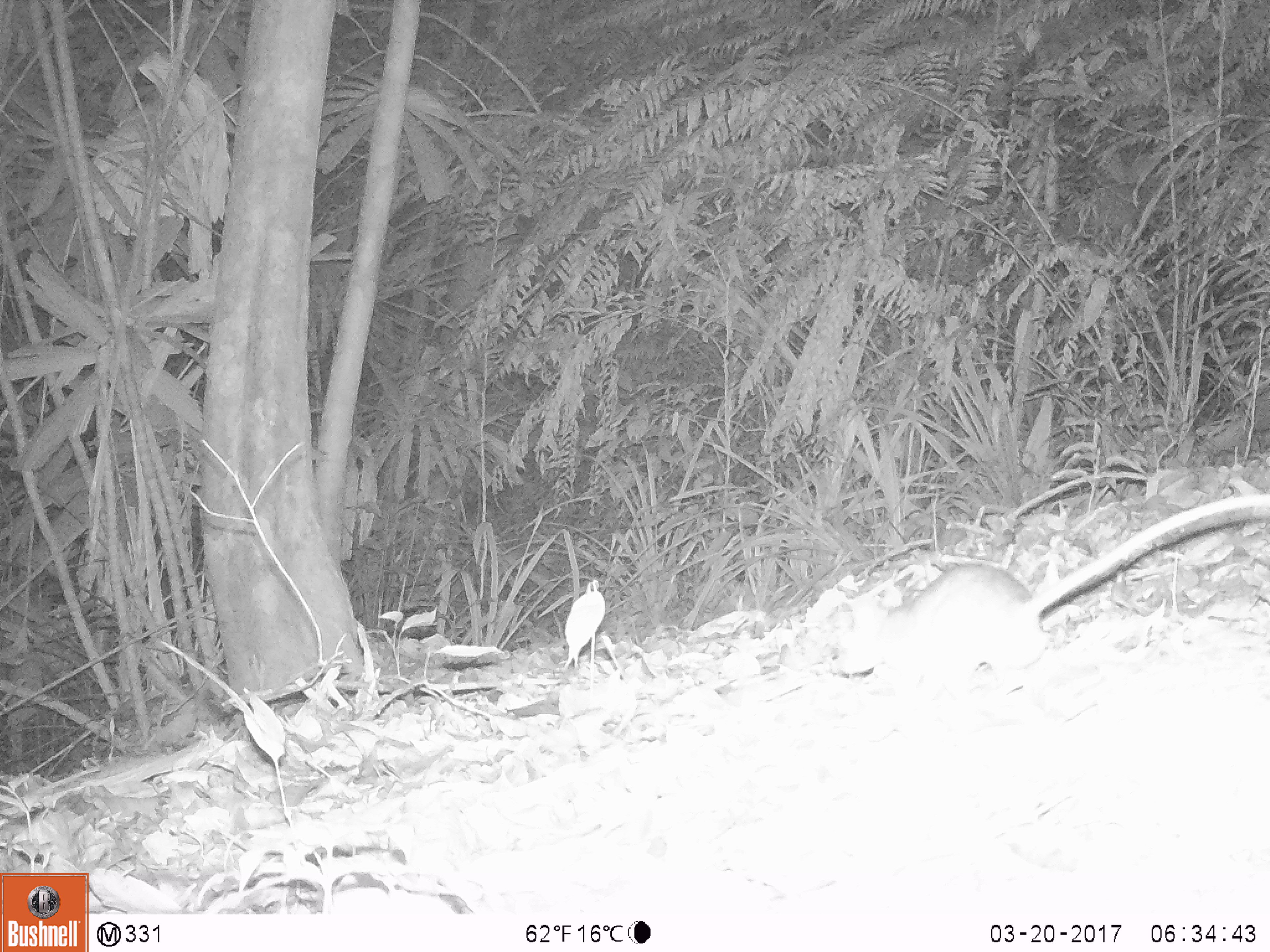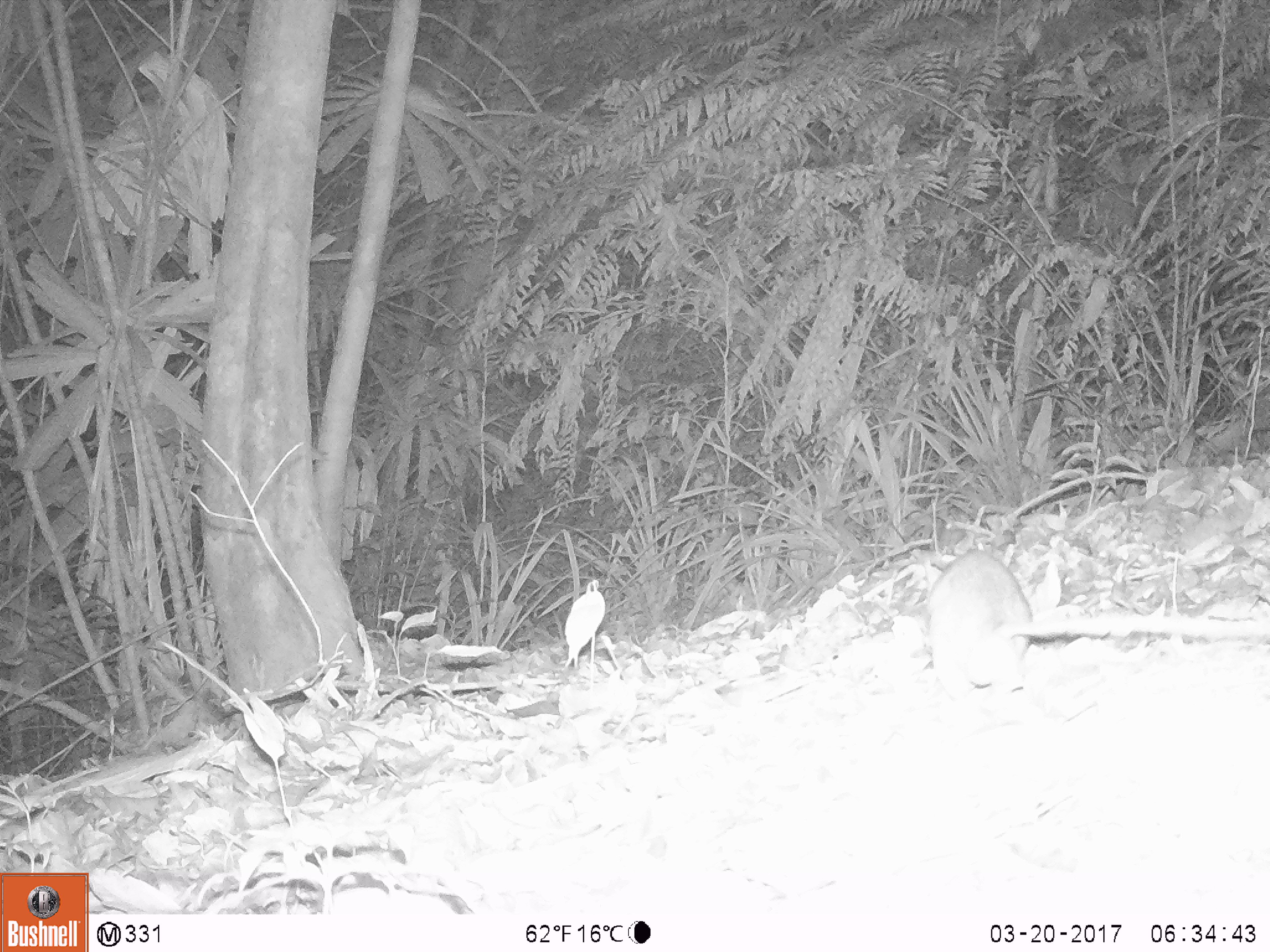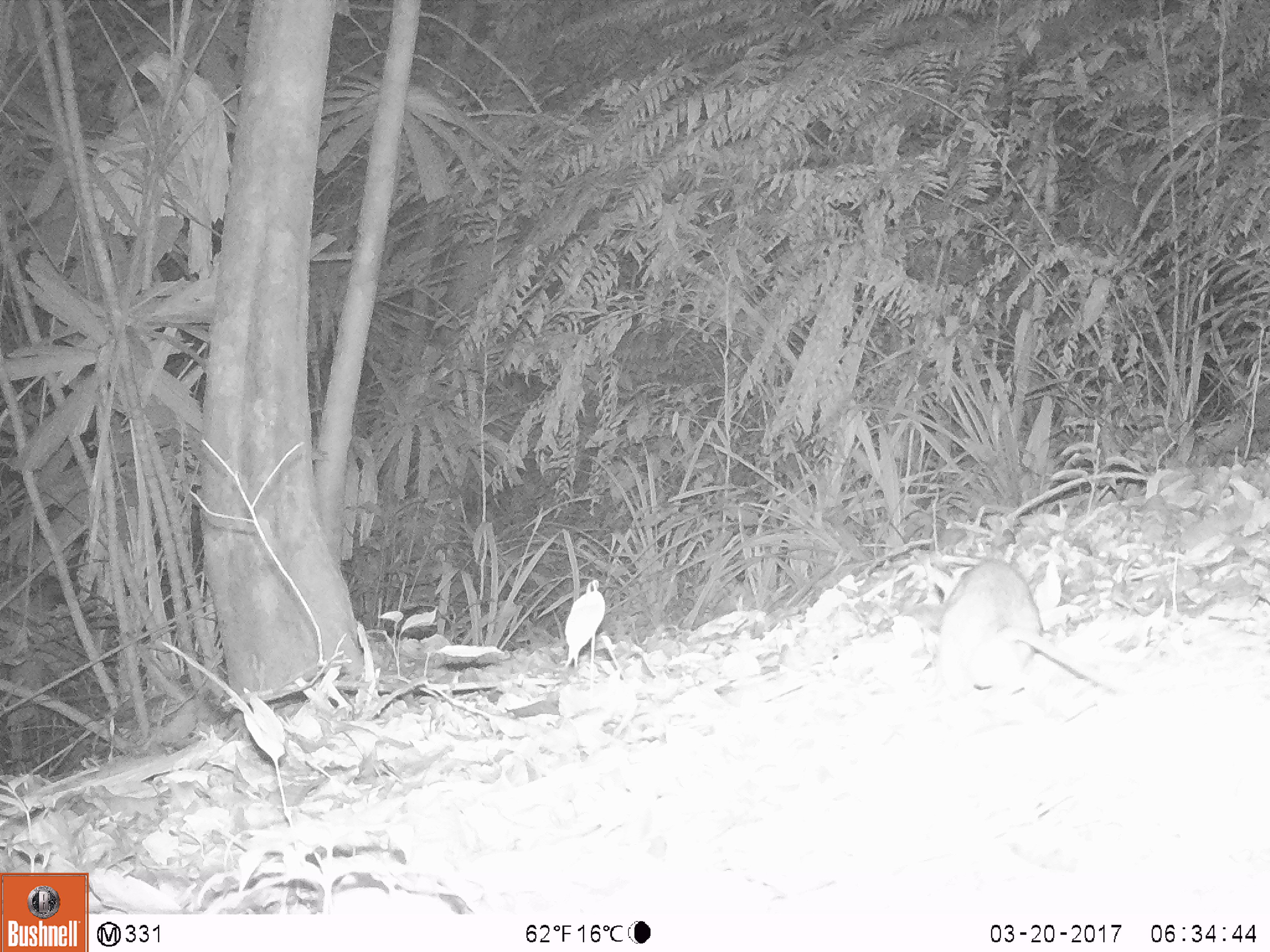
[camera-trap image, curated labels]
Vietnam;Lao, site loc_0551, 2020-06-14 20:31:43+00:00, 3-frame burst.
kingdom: Animalia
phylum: Chordata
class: Mammalia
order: Rodentia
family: Muridae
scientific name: Muridae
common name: old-world mice and rats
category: unidentified murid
Unidentified murid (old-world mice and rats) (Muridae). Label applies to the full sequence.